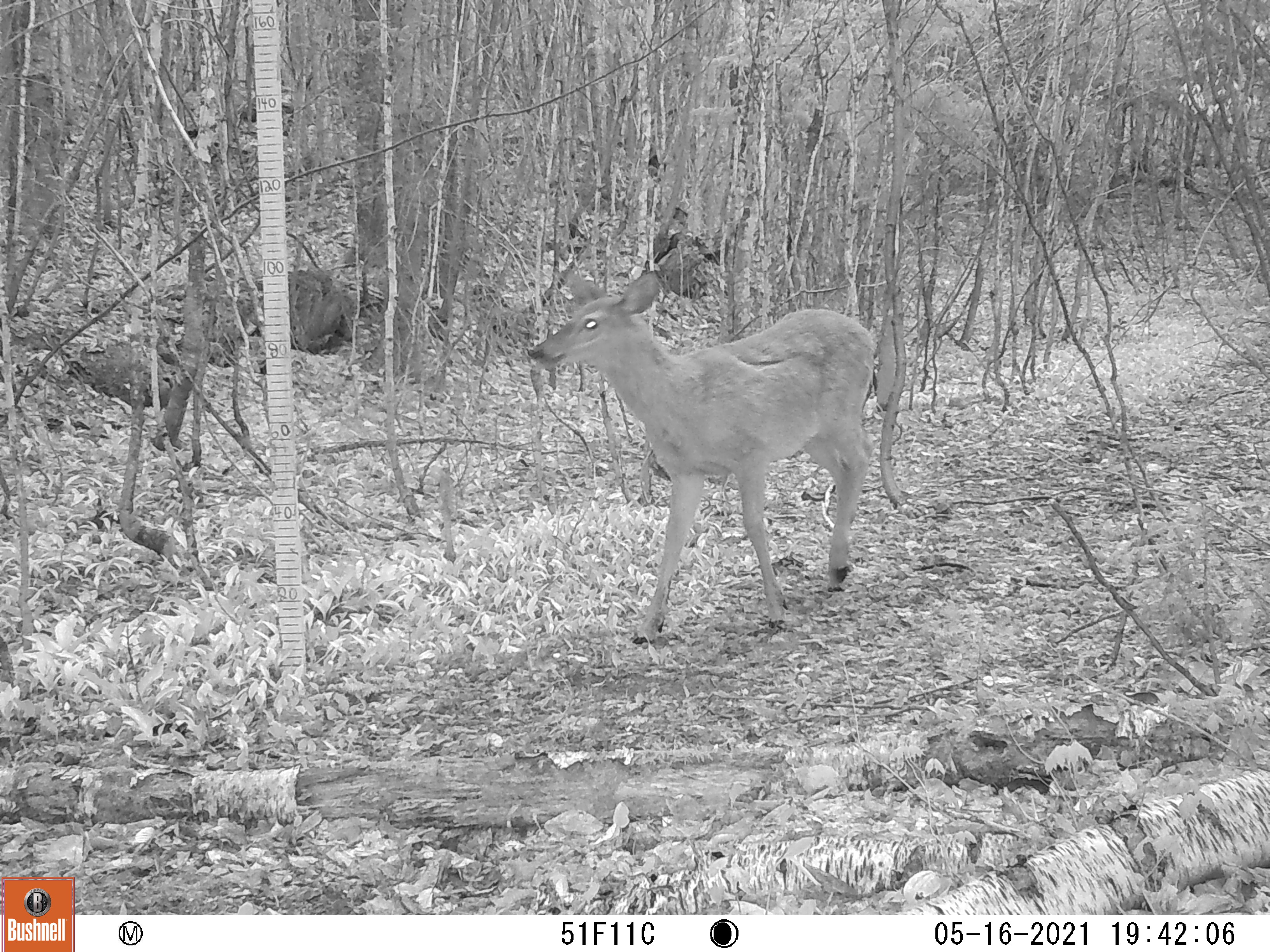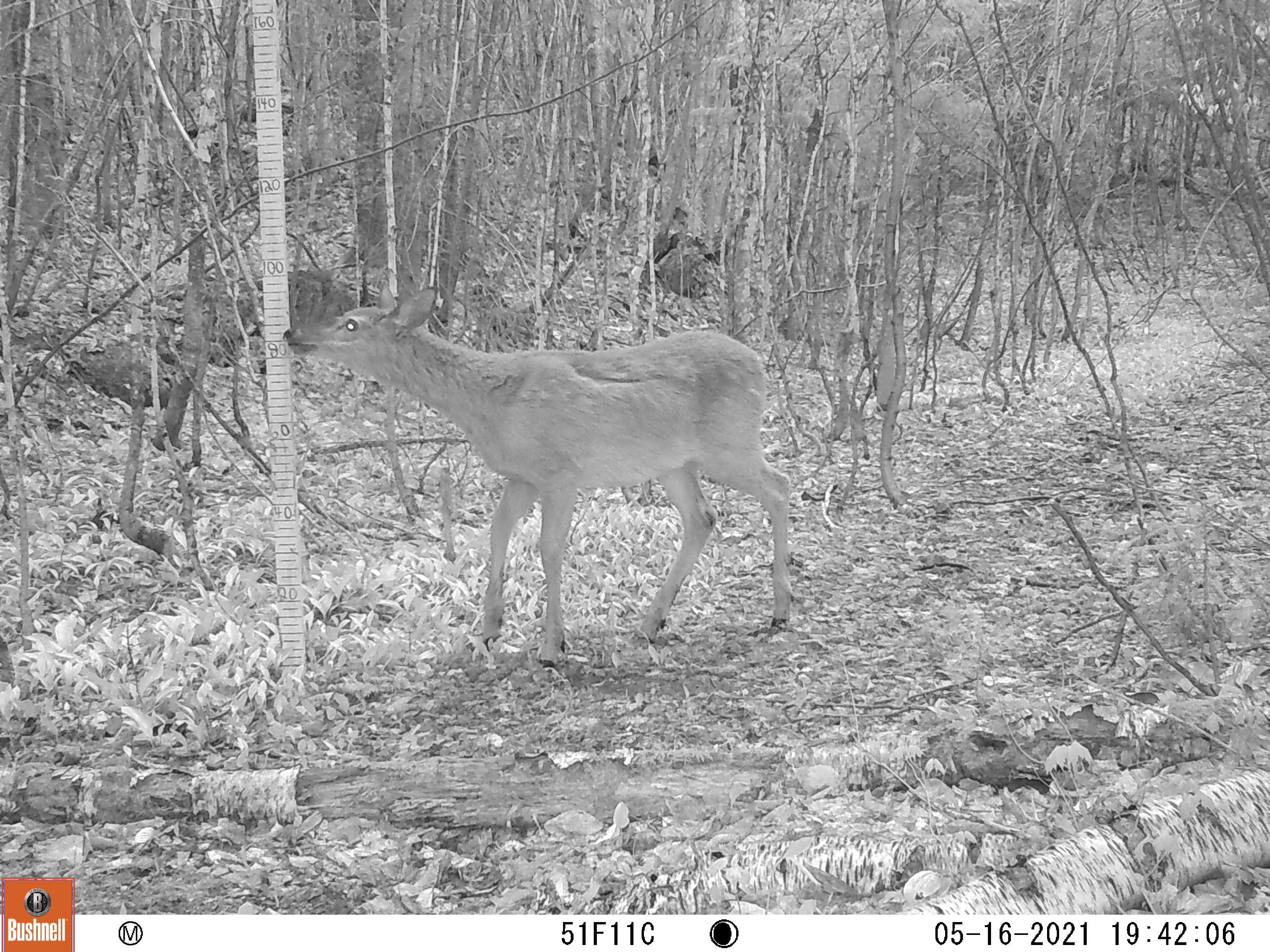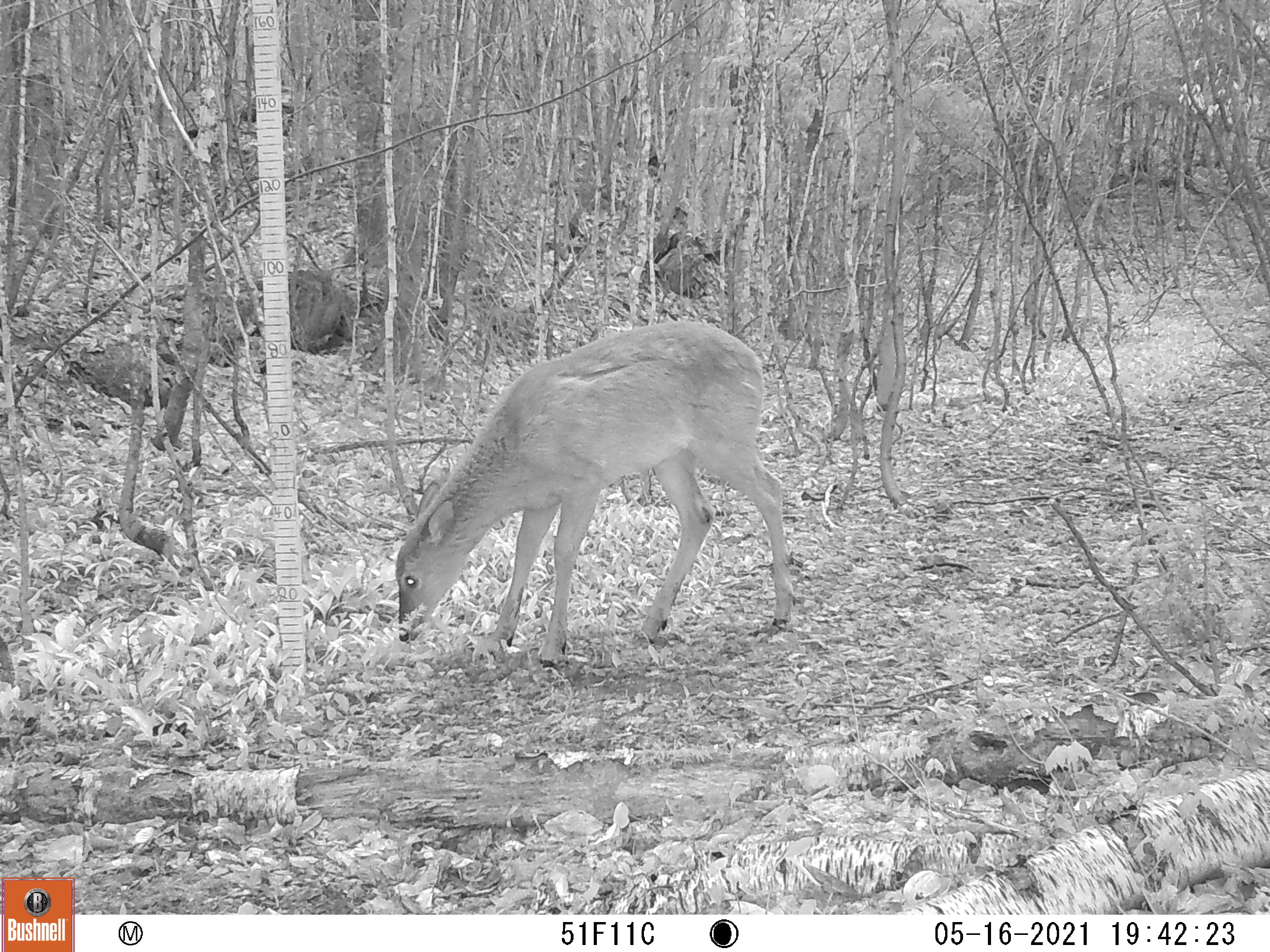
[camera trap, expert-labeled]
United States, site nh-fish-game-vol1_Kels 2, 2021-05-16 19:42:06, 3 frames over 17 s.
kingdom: Animalia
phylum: Chordata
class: Mammalia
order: Artiodactyla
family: Cervidae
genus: Odocoileus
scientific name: Odocoileus virginianus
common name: white-tailed deer